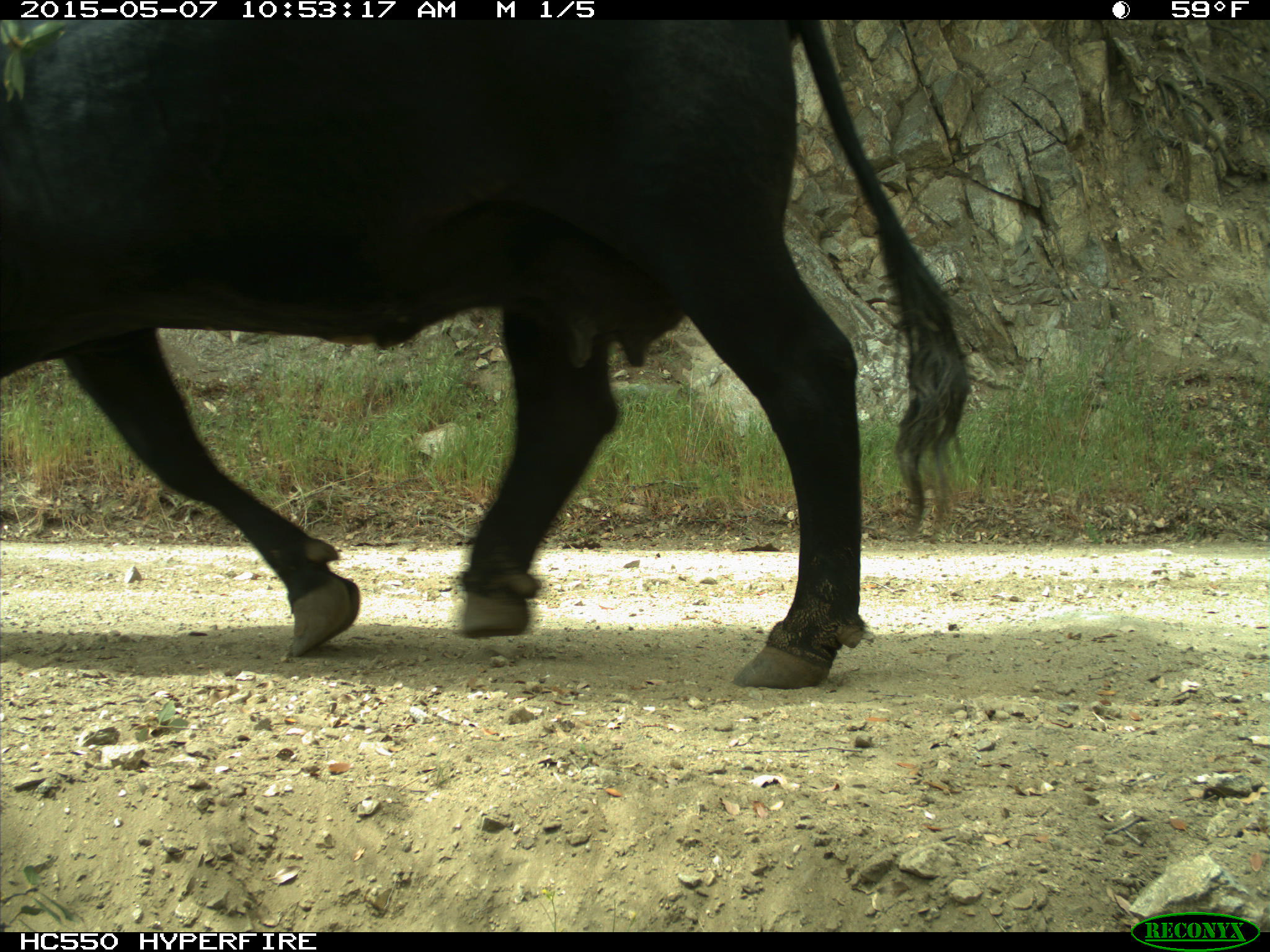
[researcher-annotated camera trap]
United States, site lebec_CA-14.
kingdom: Animalia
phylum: Chordata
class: Mammalia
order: Artiodactyla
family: Bovidae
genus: Bos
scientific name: Bos taurus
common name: domestic cow